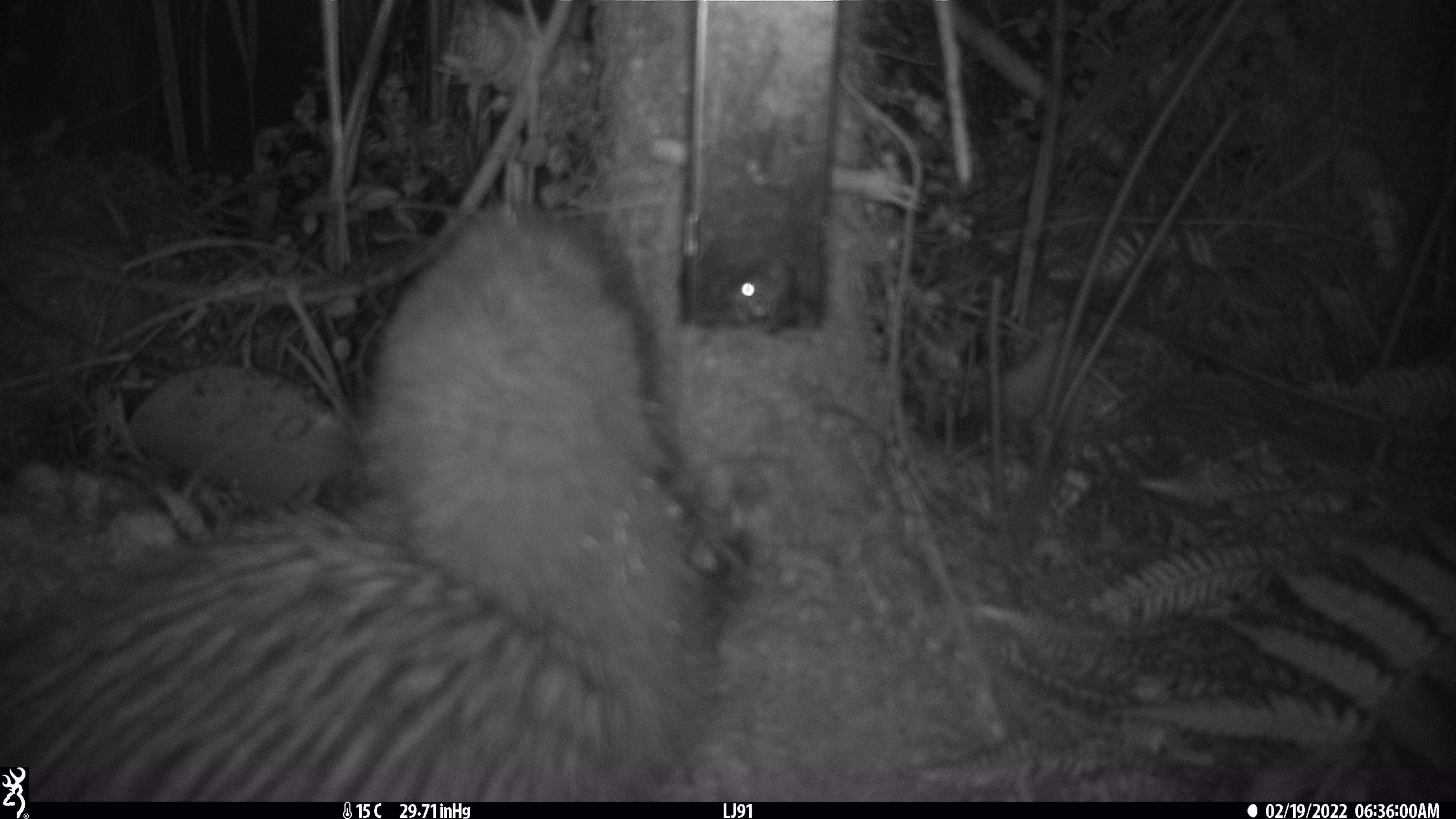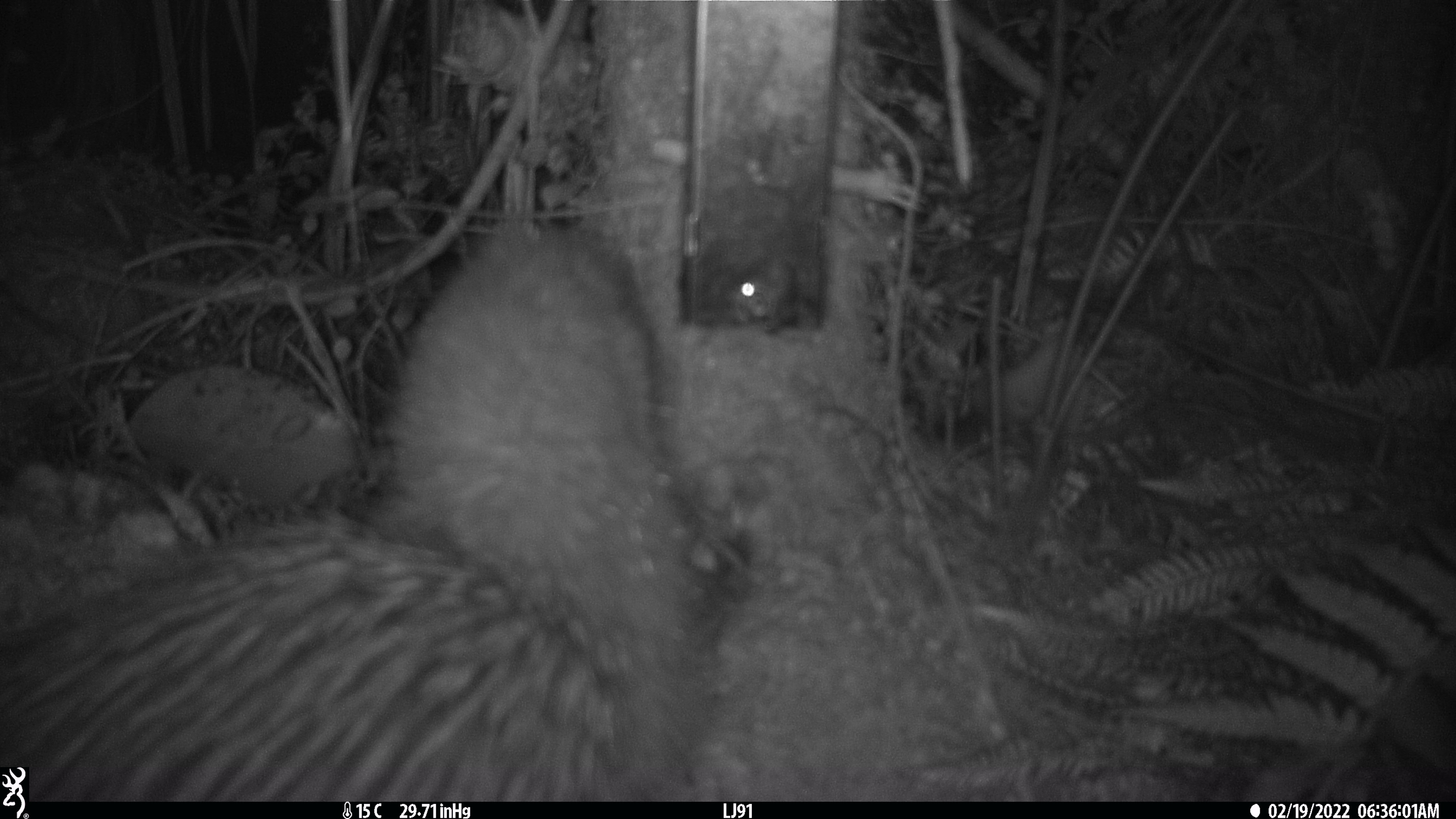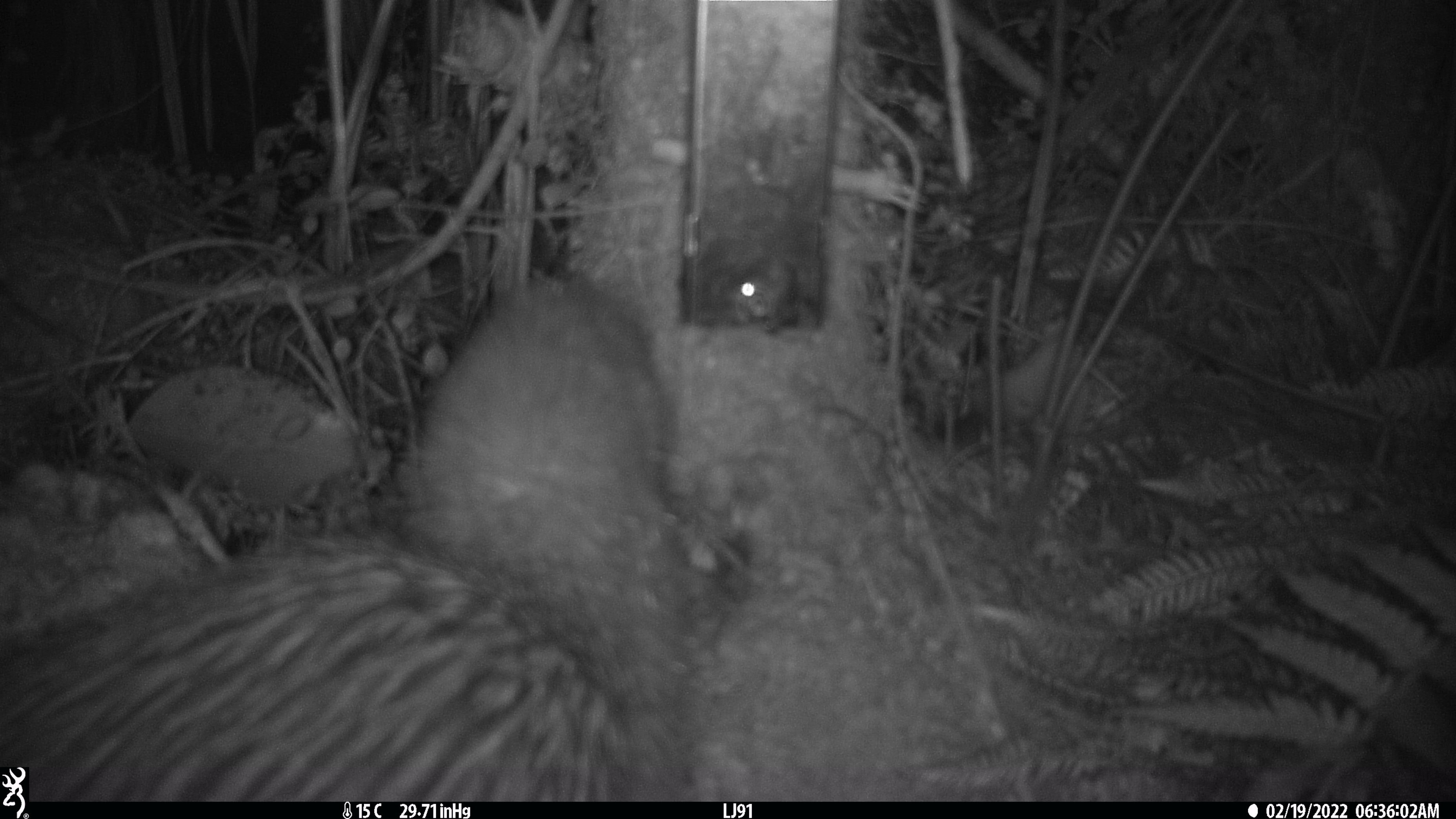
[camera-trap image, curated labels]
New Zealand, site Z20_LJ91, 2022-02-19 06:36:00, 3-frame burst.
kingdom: Animalia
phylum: Chordata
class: Aves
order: Apterygiformes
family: Apterygidae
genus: Apteryx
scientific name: Apteryx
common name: kiwi